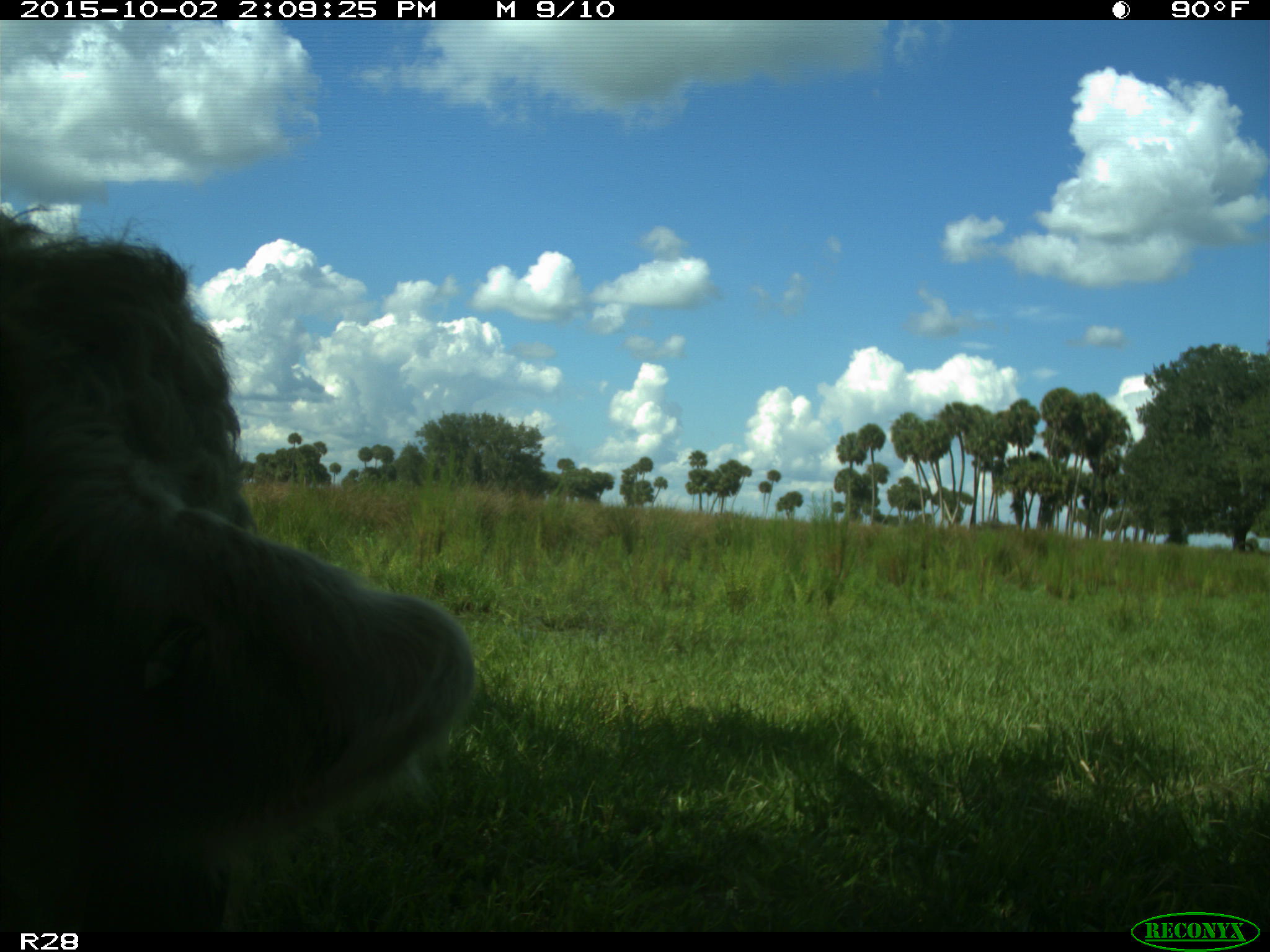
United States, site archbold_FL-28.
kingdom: Animalia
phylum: Chordata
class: Mammalia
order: Artiodactyla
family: Bovidae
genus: Bos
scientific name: Bos taurus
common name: domestic cow